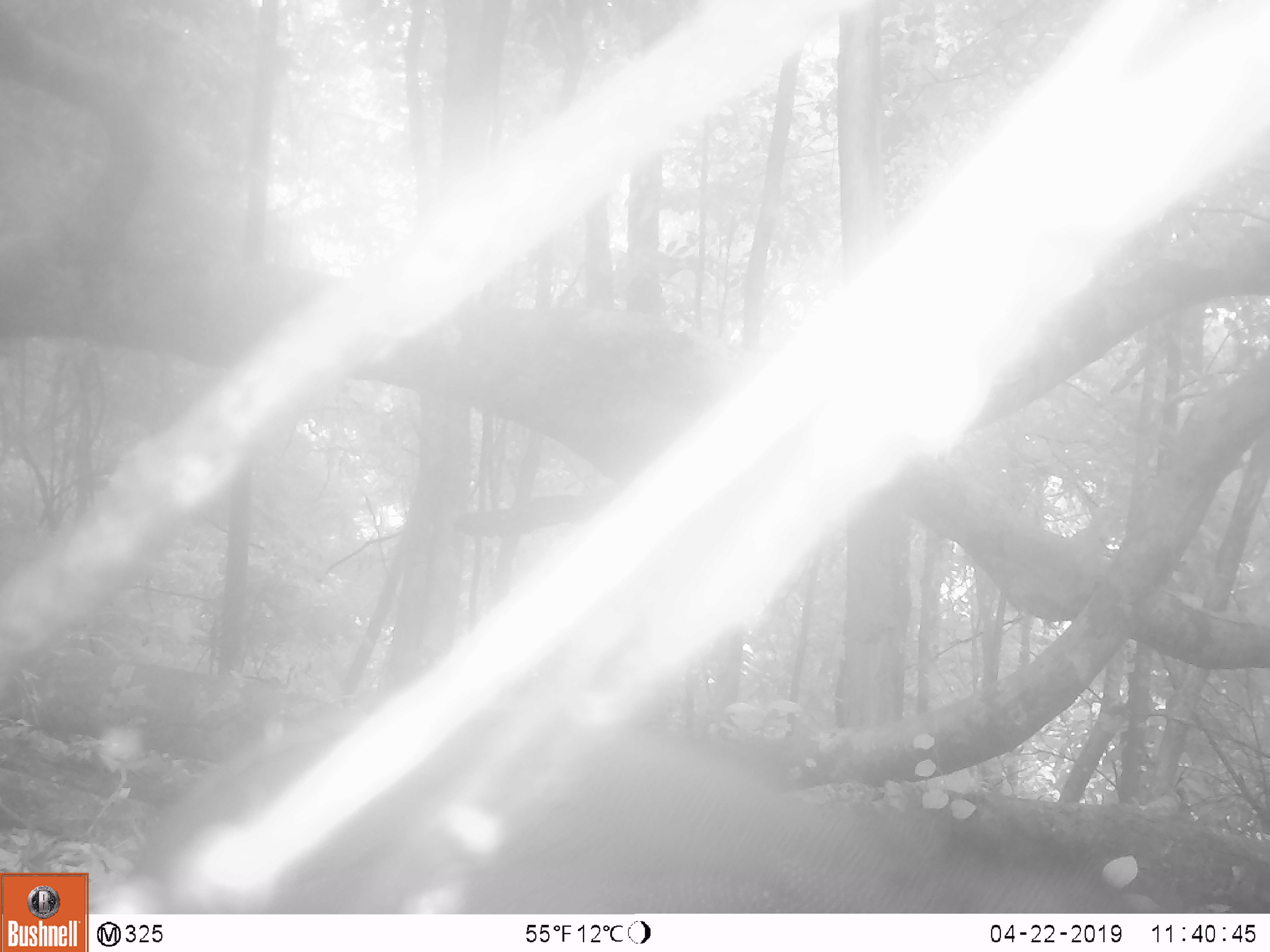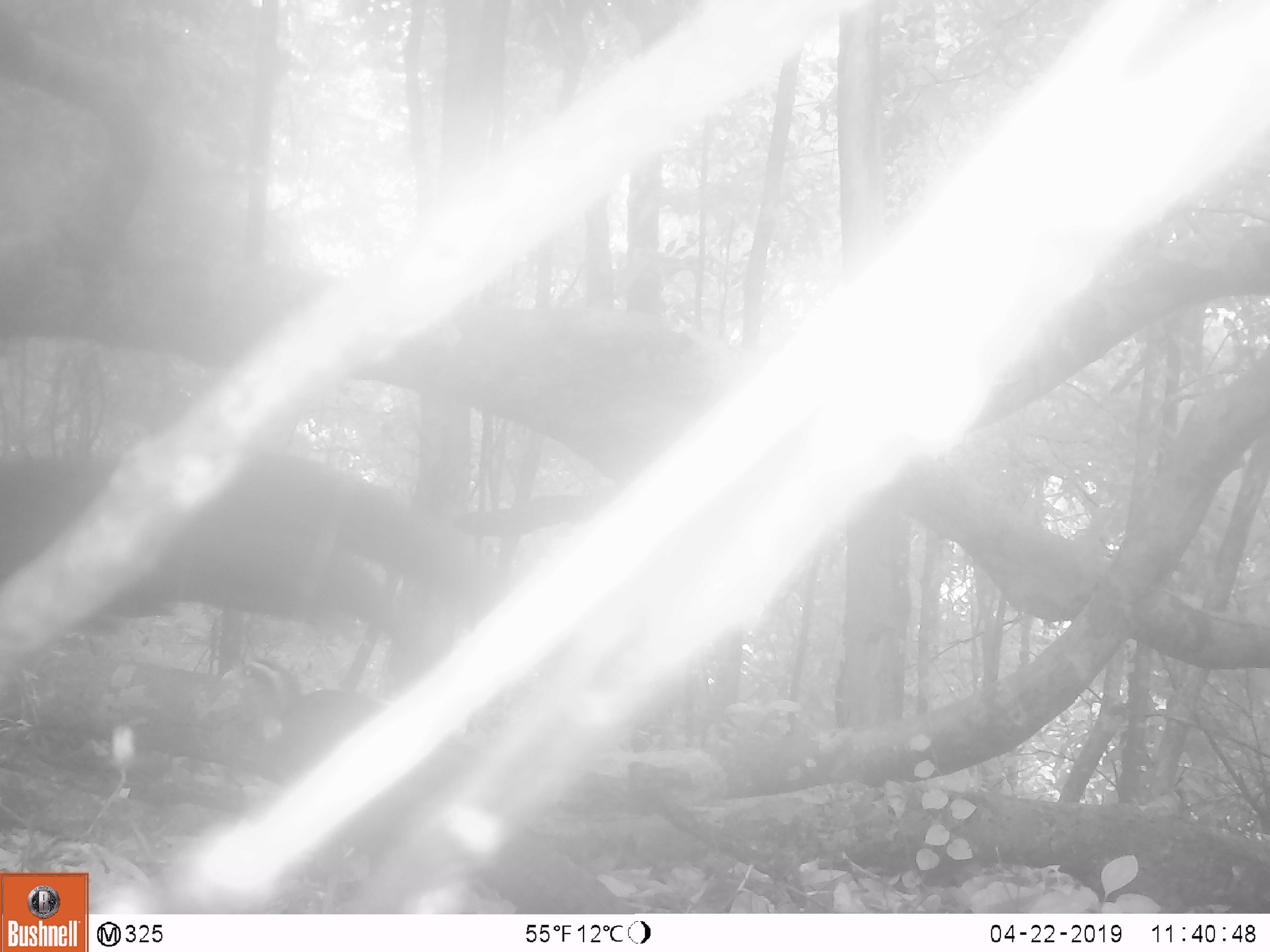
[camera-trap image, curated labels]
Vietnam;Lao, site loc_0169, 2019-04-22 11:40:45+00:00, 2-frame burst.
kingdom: Animalia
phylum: Chordata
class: Aves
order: Galliformes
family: Phasianidae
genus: Rheinardia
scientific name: Rheinardia ocellata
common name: crested argus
Crested argus (Rheinardia ocellata). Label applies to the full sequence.